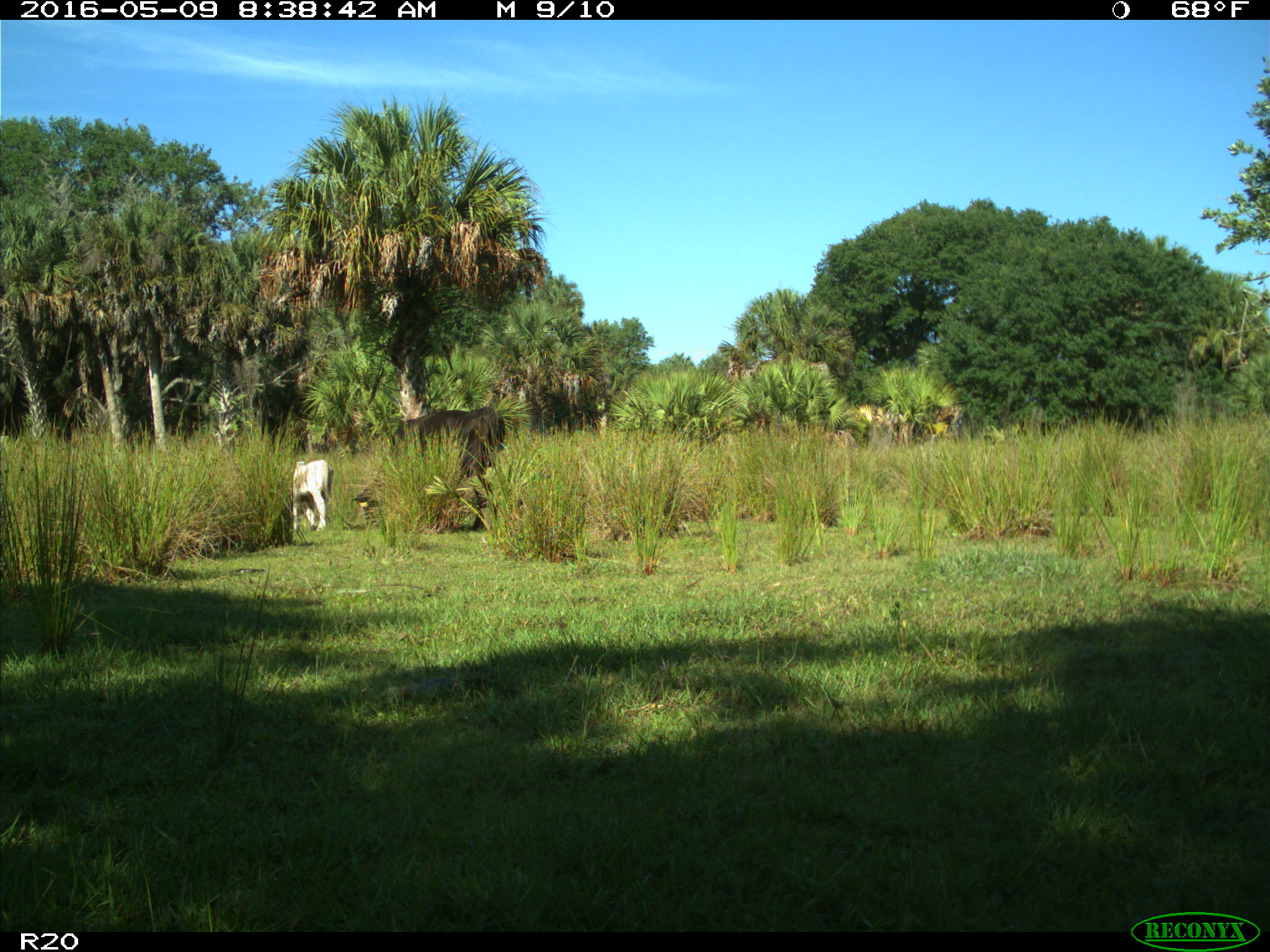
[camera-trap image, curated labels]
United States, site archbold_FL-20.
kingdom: Animalia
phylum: Chordata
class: Mammalia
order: Artiodactyla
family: Bovidae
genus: Bos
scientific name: Bos taurus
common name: domestic cow